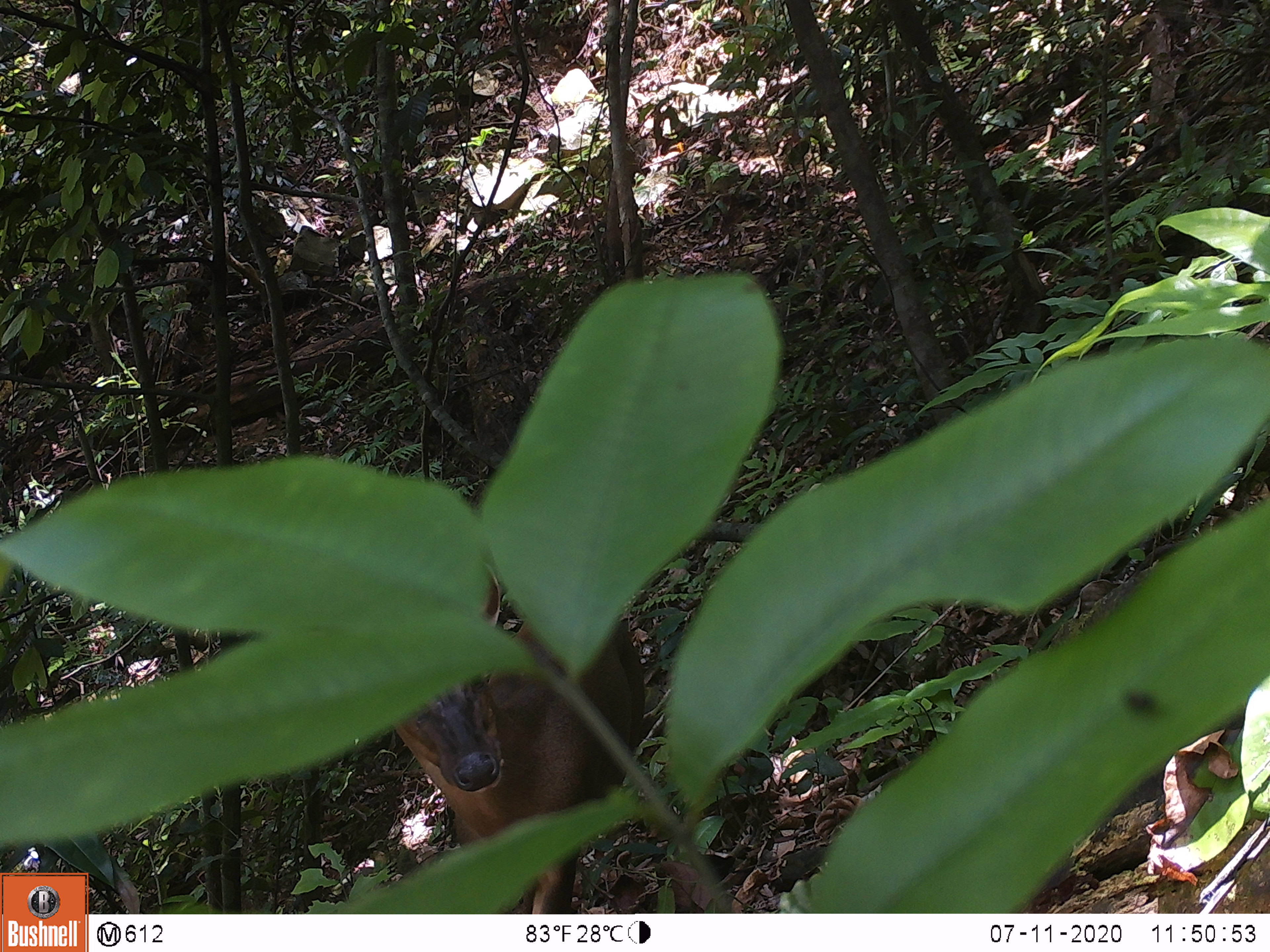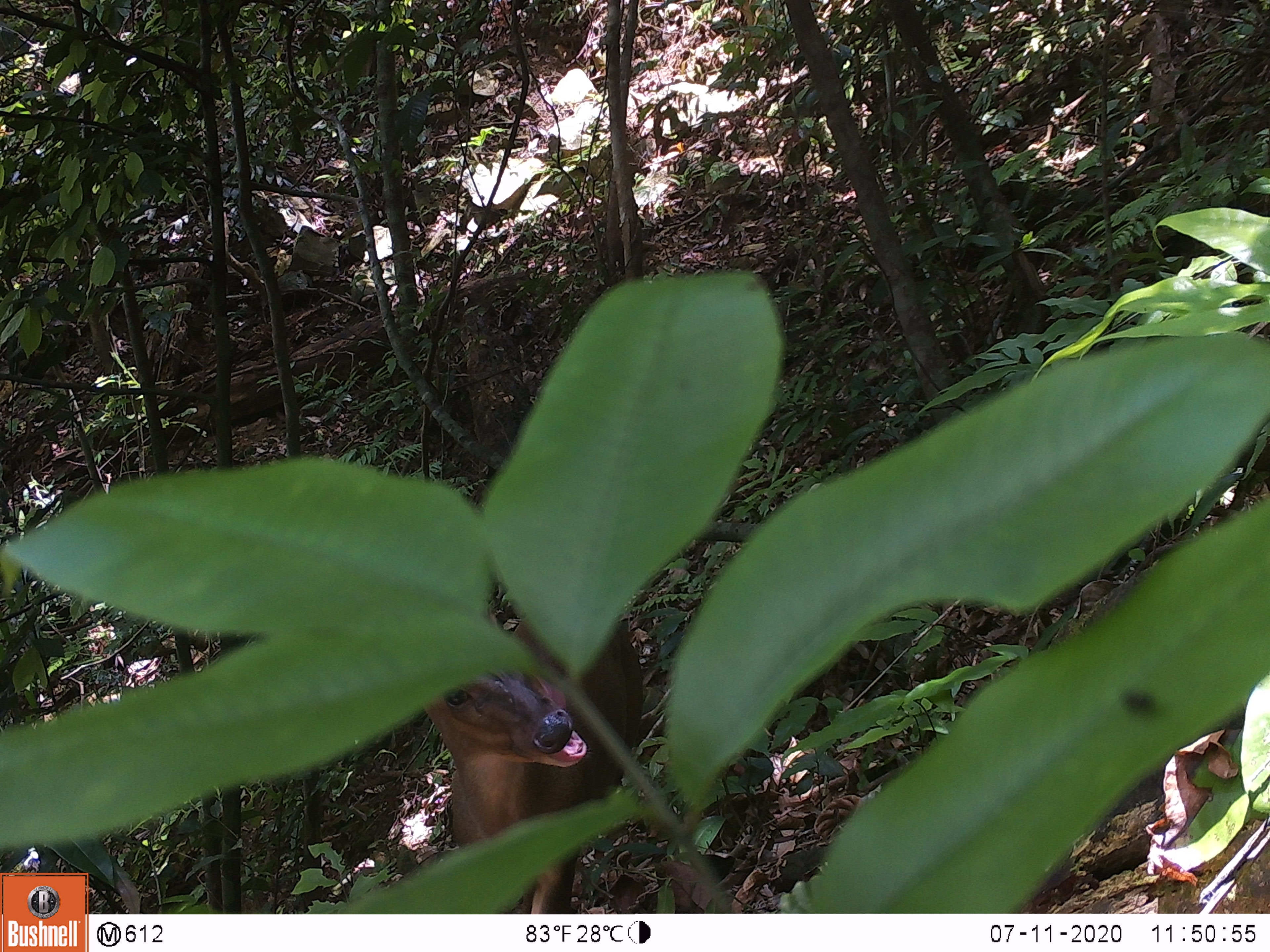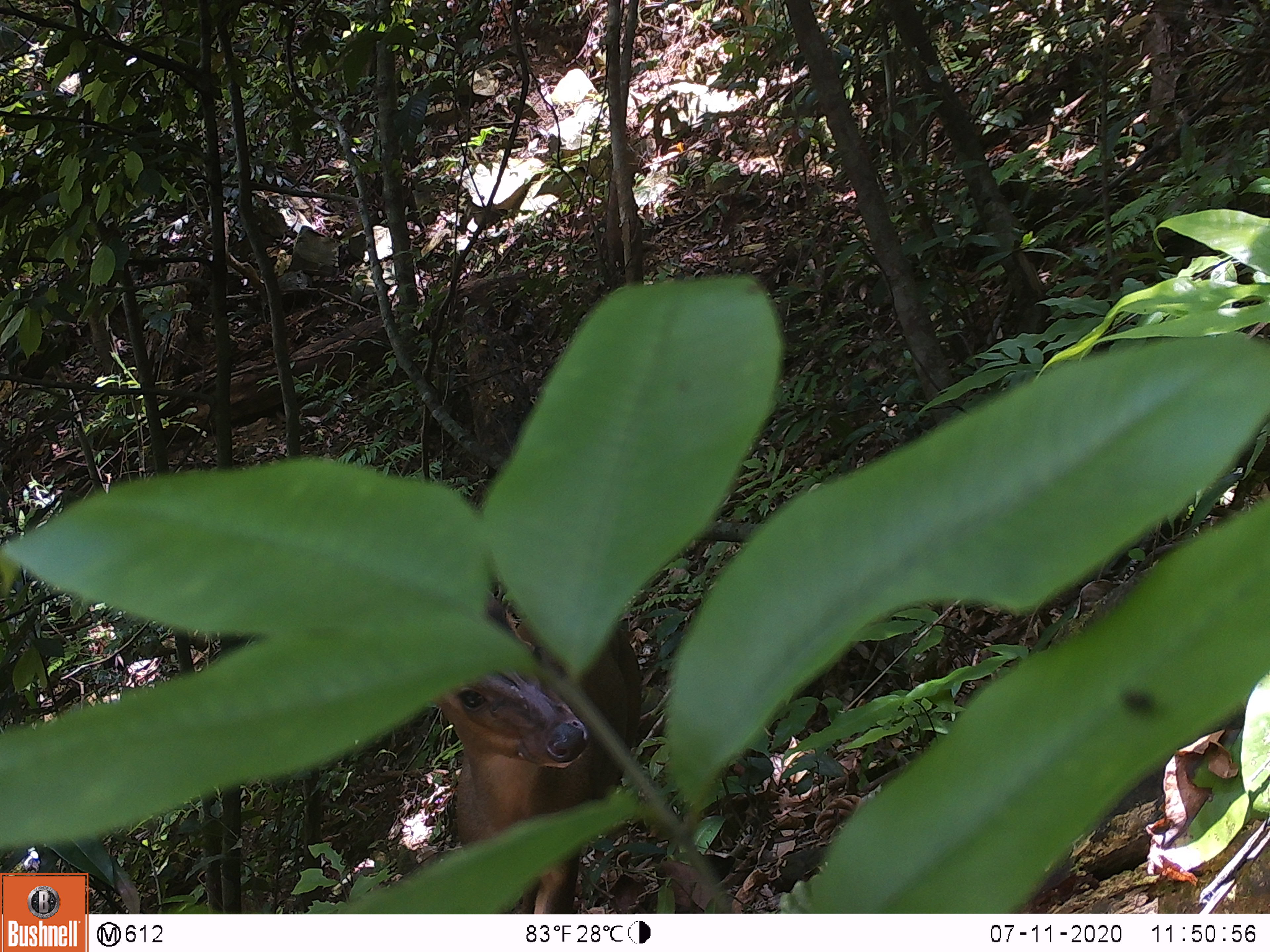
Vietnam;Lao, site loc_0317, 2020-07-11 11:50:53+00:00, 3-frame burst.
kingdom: Animalia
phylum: Chordata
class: Mammalia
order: Artiodactyla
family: Cervidae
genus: Muntiacus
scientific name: Muntiacus rooseveltorum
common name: roosevelt's muntjac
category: roosevelts muntjac group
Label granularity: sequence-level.